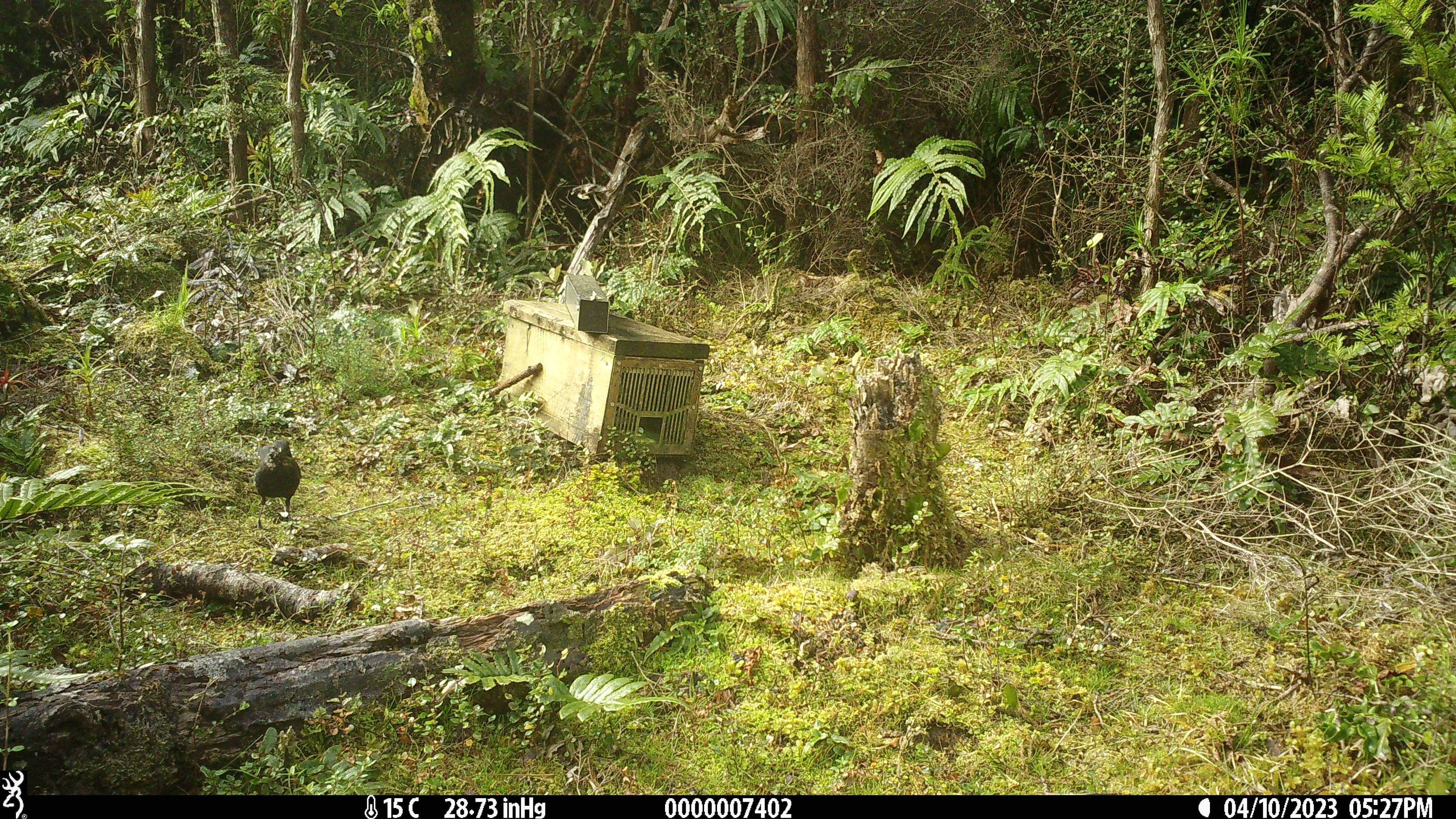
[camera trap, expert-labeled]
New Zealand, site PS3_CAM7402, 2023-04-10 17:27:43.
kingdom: Animalia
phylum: Chordata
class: Aves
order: Passeriformes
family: Turdidae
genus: Turdus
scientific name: Turdus merula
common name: eurasian blackbird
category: blackbird